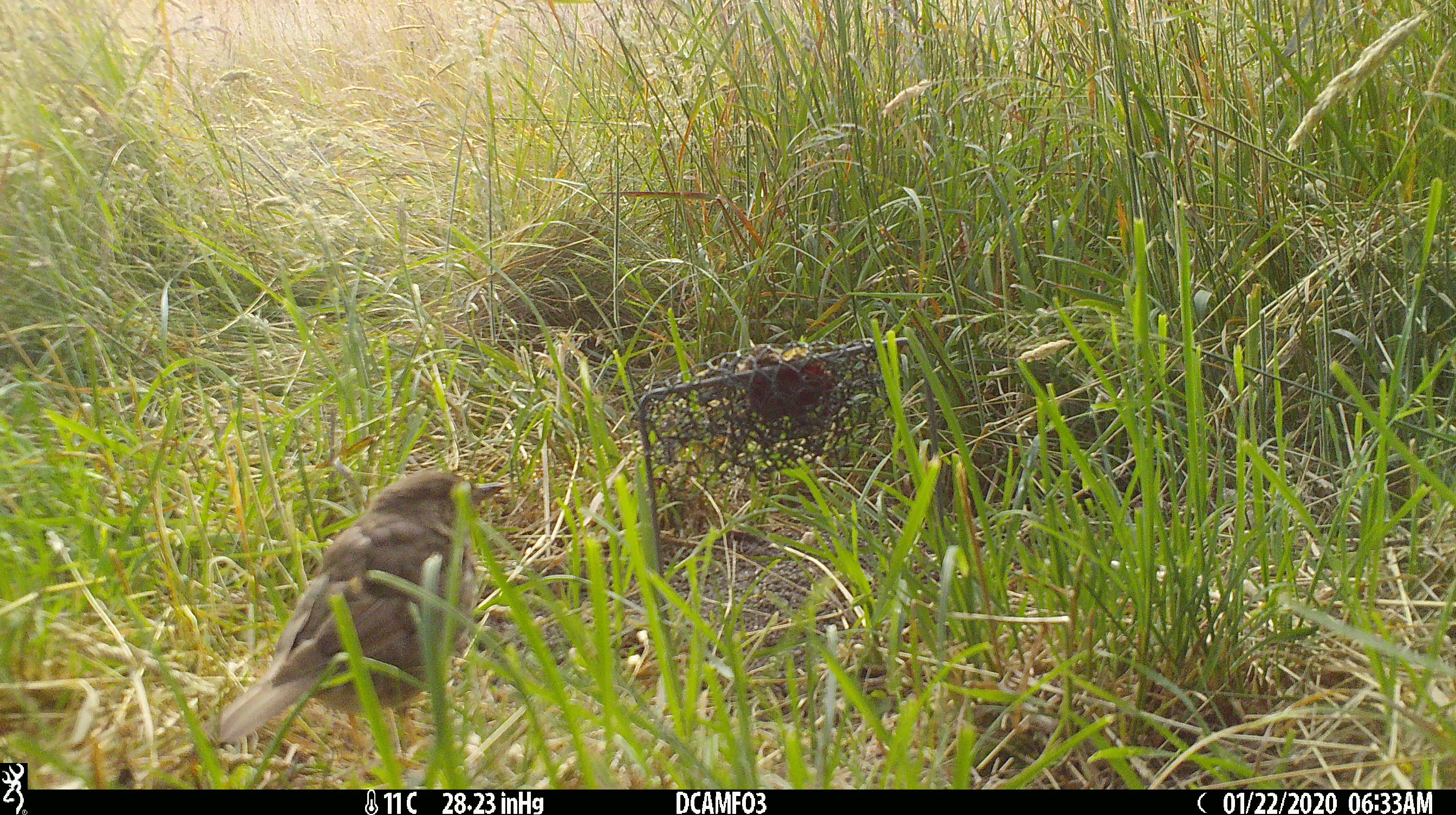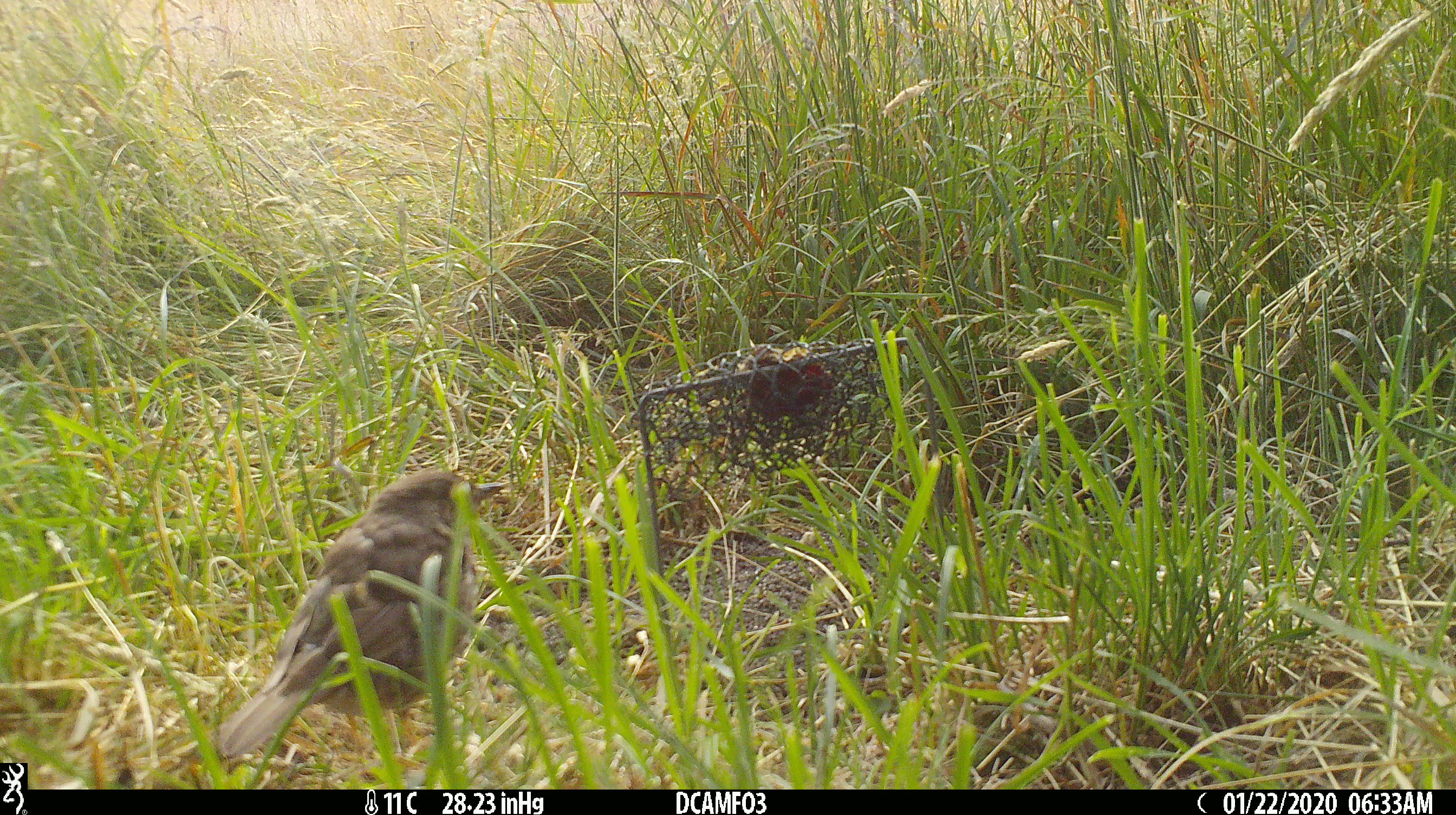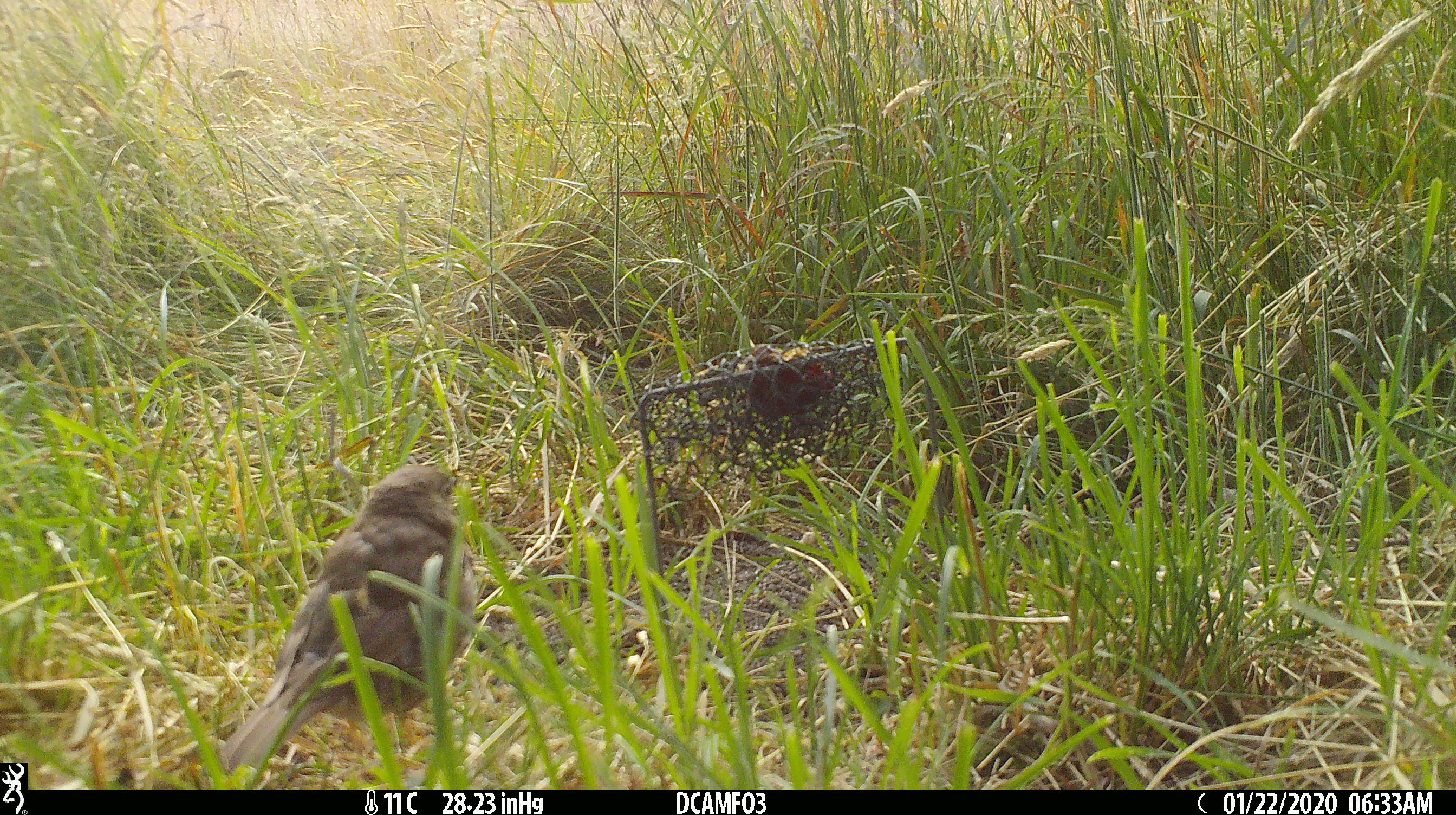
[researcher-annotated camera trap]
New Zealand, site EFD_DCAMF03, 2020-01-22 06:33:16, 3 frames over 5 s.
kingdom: Animalia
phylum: Chordata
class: Aves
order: Passeriformes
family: Turdidae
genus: Turdus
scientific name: Turdus philomelos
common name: song thrush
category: thrush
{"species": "thrush (song thrush) (Turdus philomelos)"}